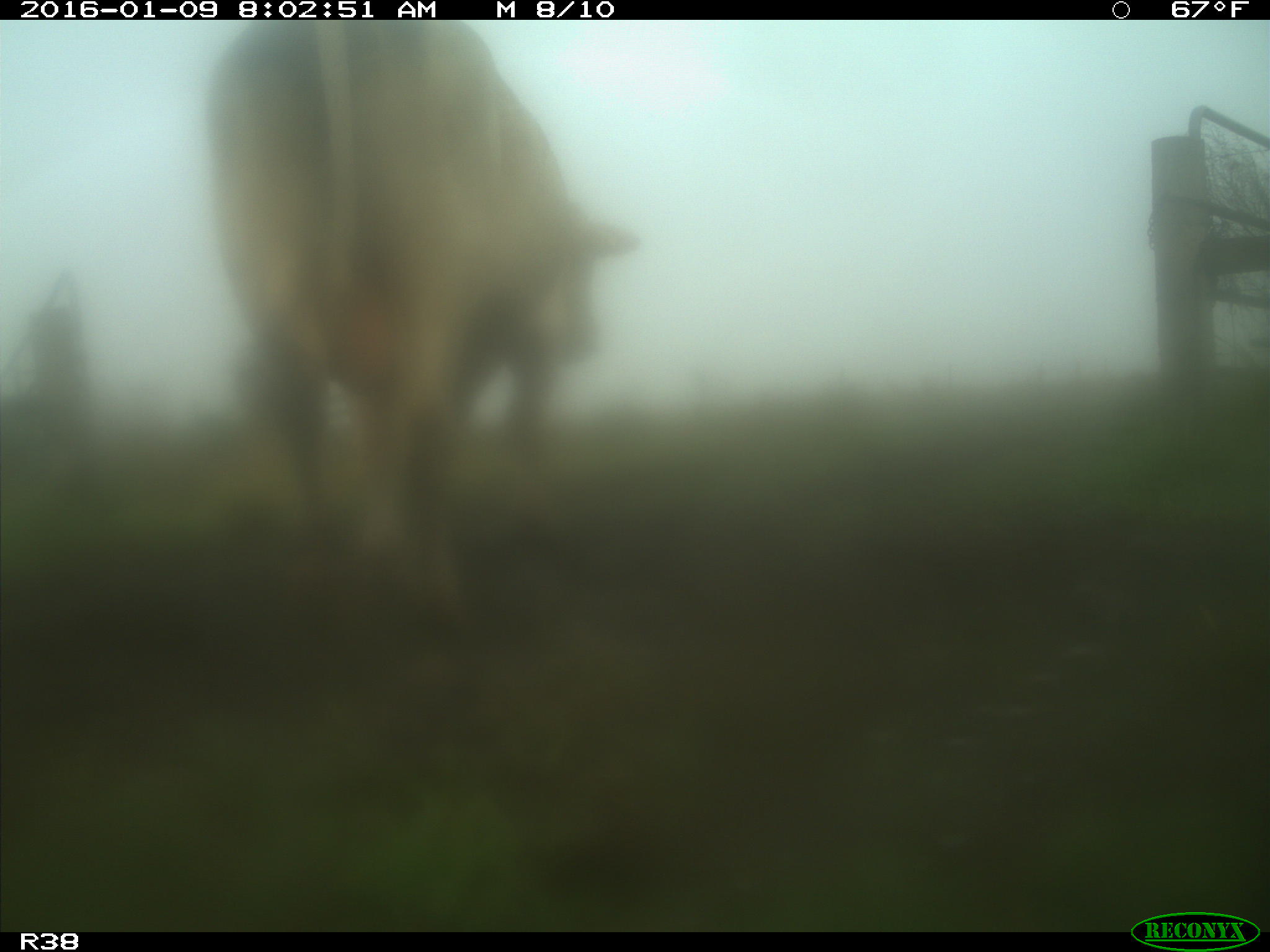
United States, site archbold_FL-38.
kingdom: Animalia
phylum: Chordata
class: Mammalia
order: Artiodactyla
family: Bovidae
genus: Bos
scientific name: Bos taurus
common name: domestic cow